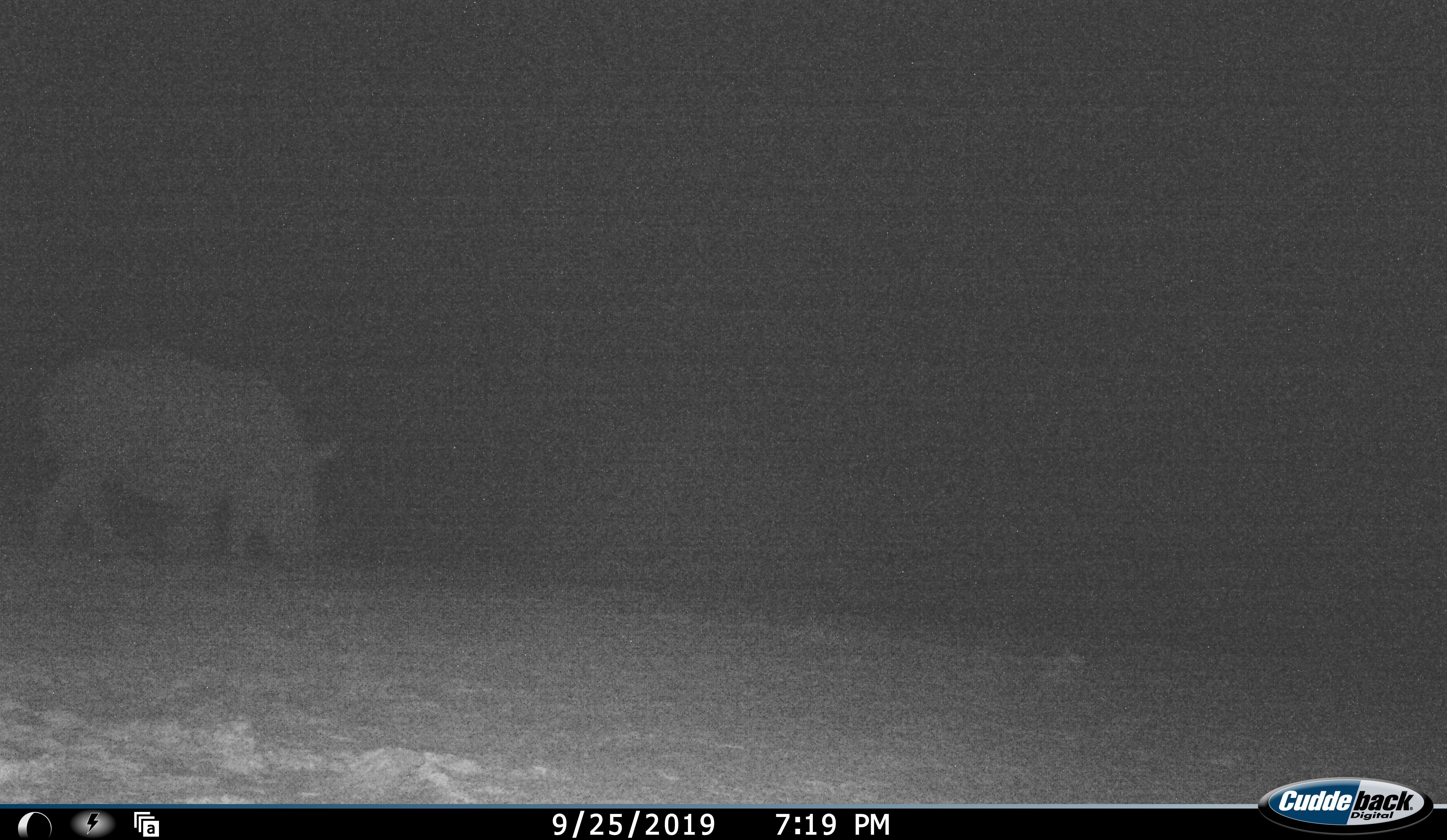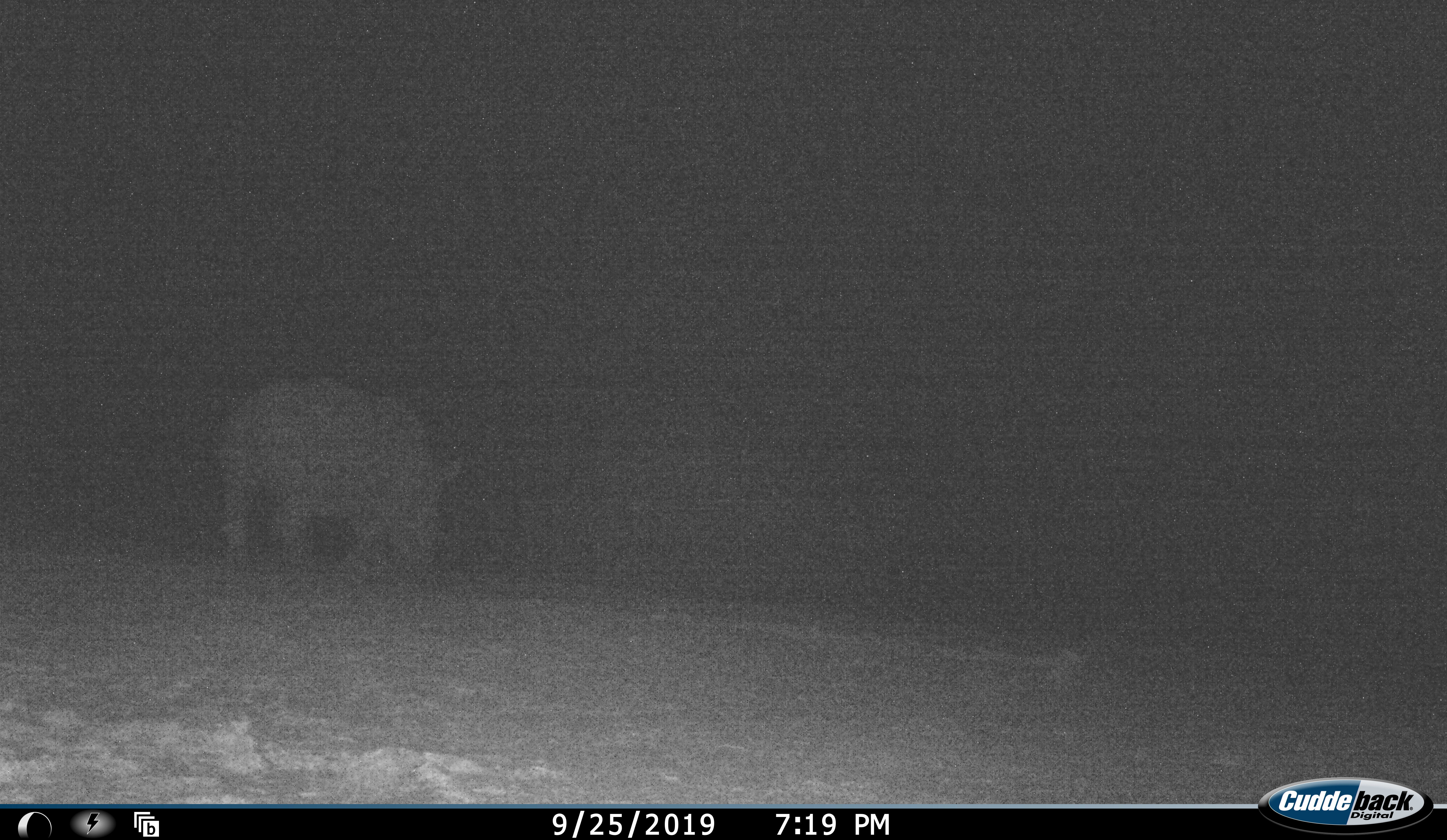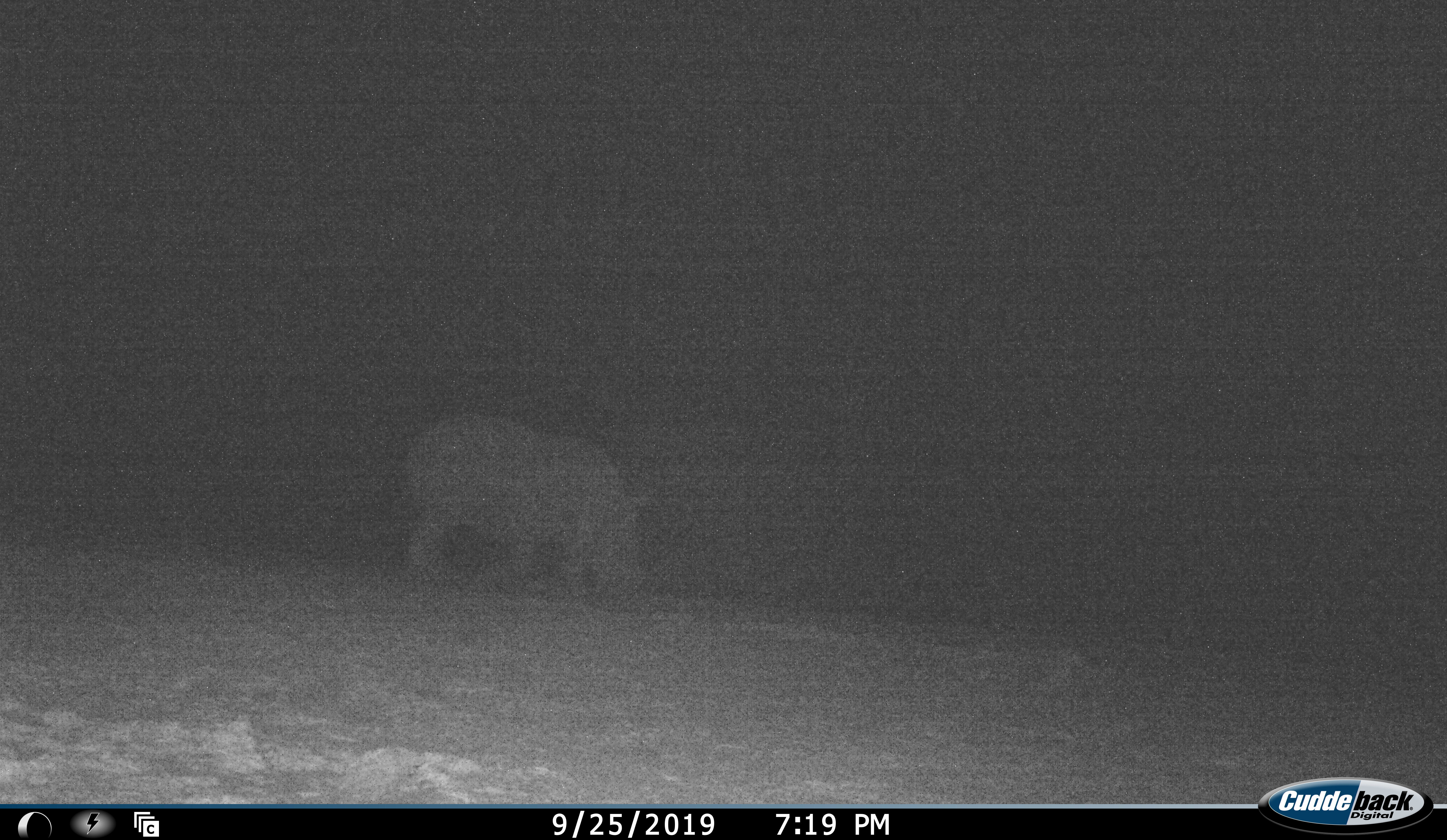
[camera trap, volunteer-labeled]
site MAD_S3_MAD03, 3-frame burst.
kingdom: Animalia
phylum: Chordata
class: Mammalia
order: Perissodactyla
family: Rhinocerotidae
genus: Ceratotherium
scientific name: Ceratotherium simum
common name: white rhinoceros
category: rhinoceroswhite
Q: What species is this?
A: Rhinoceroswhite (white rhinoceros) (Ceratotherium simum).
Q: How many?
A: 1.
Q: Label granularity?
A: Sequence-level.